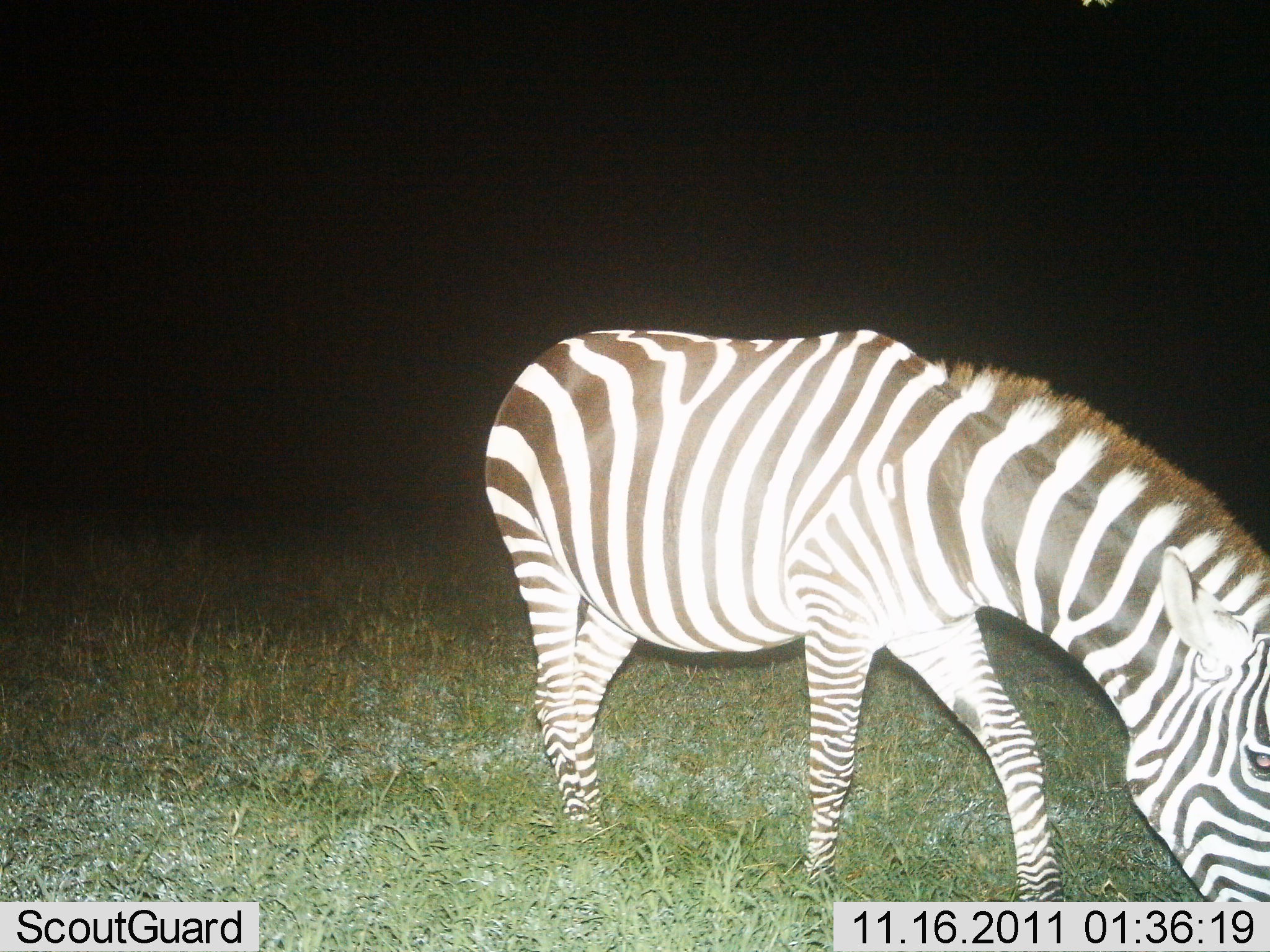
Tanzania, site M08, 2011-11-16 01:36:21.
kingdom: Animalia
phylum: Chordata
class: Mammalia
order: Perissodactyla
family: Equidae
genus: Equus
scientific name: Equus quagga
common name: plains zebra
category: zebra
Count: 1.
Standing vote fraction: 9%.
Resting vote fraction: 0%.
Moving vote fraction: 9%.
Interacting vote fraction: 0%.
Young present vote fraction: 0%.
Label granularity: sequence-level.